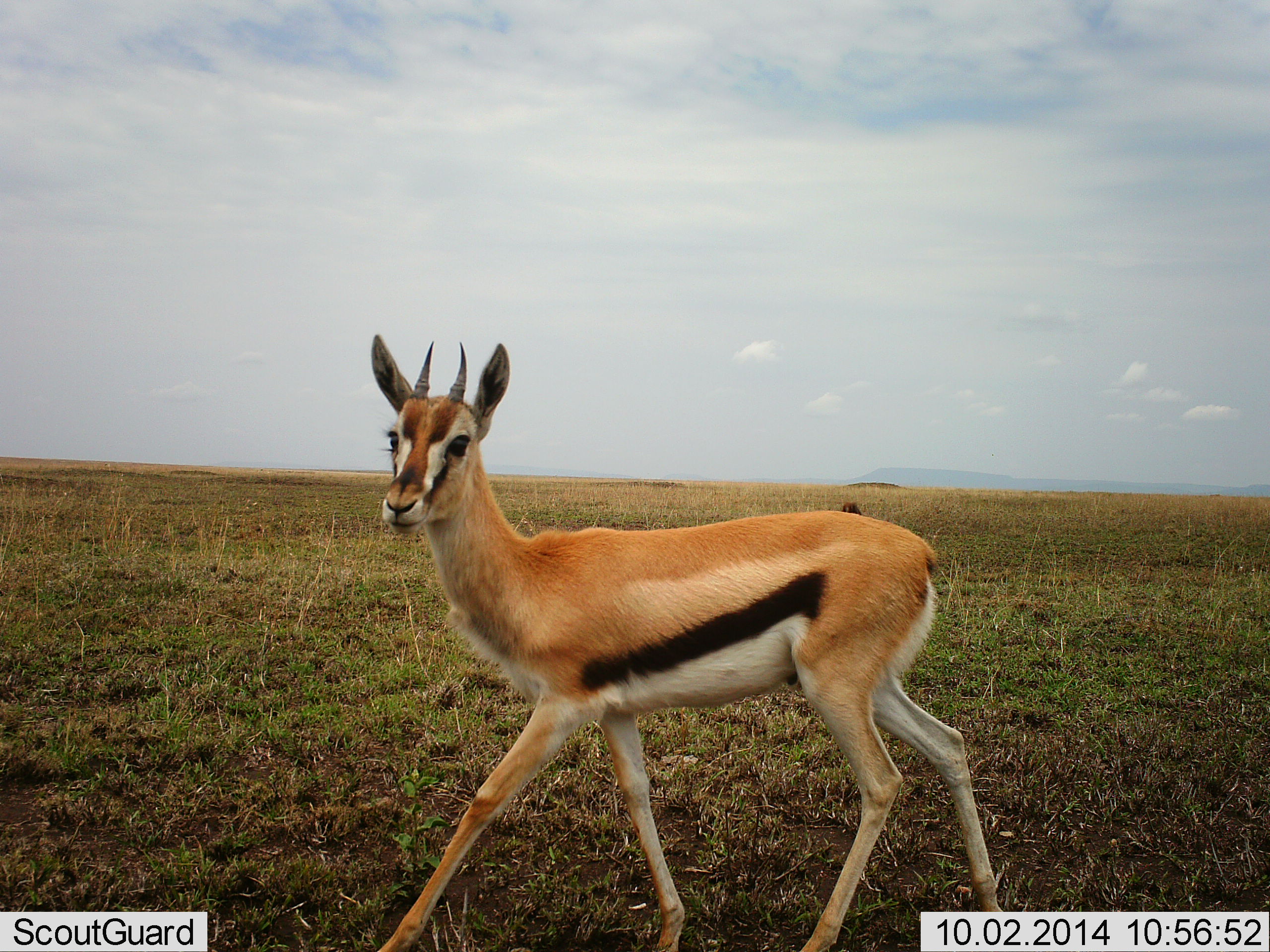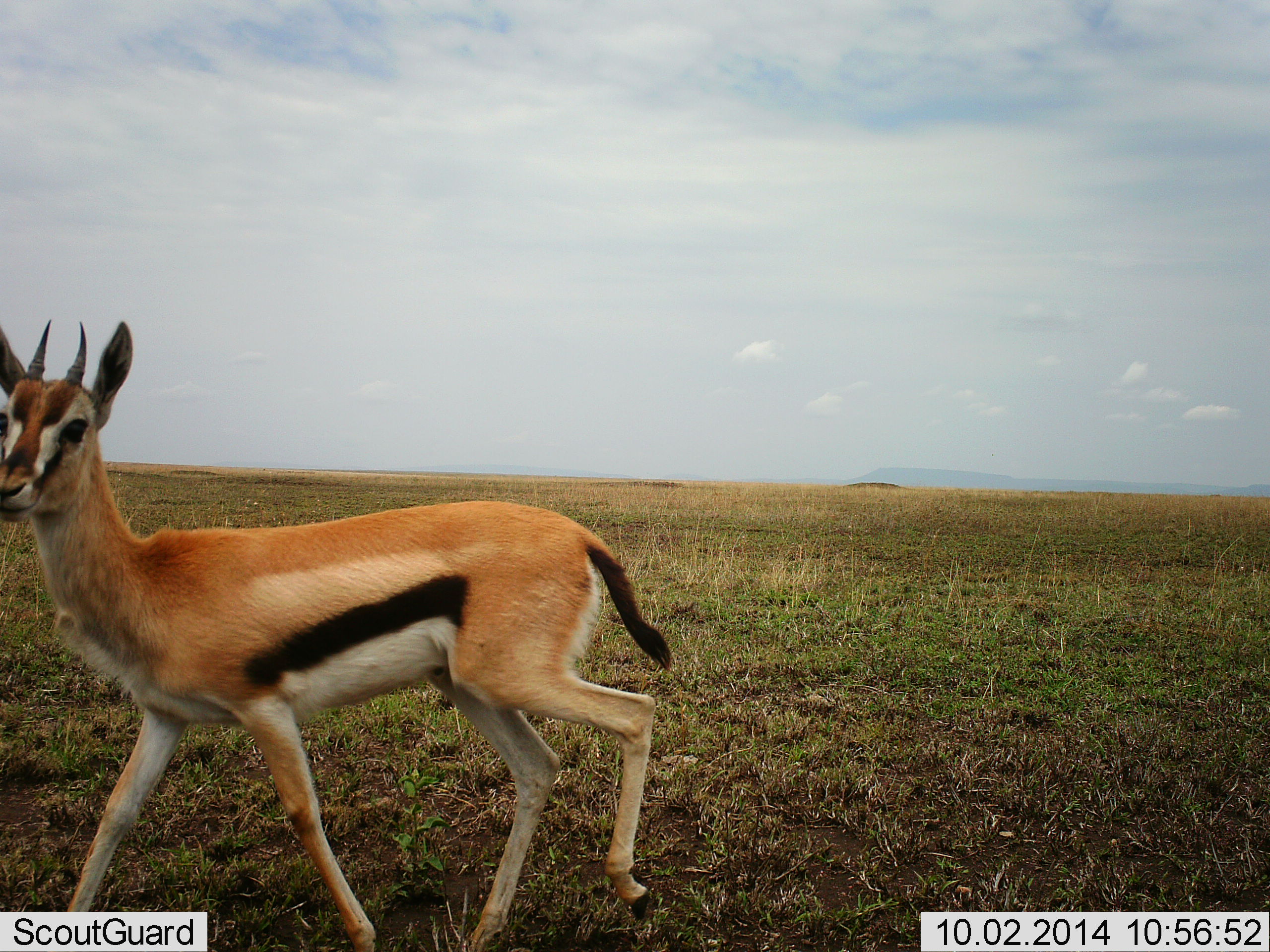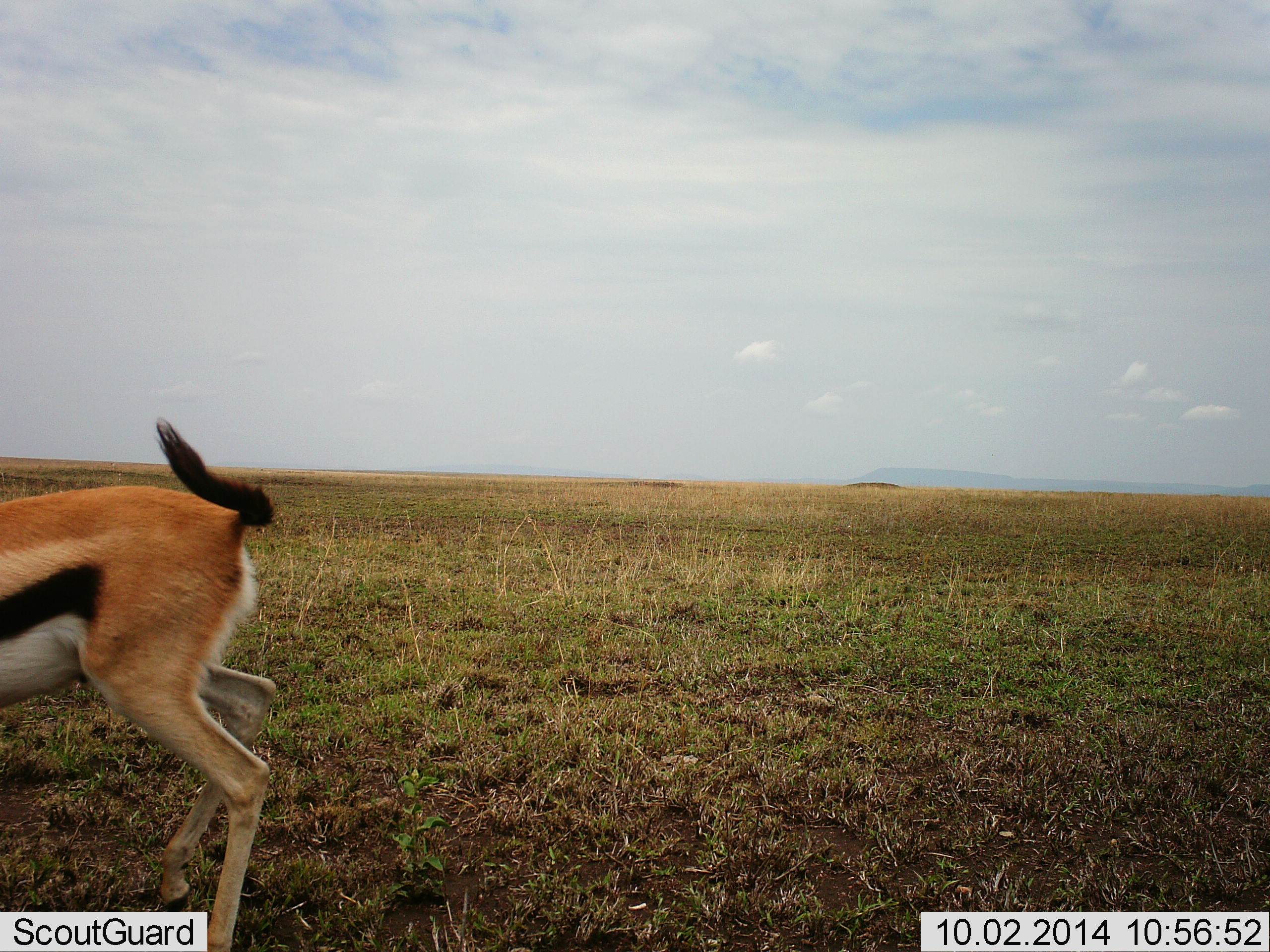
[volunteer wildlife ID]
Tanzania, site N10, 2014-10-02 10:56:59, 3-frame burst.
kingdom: Animalia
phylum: Chordata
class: Mammalia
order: Artiodactyla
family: Bovidae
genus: Eudorcas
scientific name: Eudorcas thomsonii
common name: thomson's gazelle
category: gazellethomsons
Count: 1.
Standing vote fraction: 10%.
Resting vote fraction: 0%.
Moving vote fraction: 100%.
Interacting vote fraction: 0%.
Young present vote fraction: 0%.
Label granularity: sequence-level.